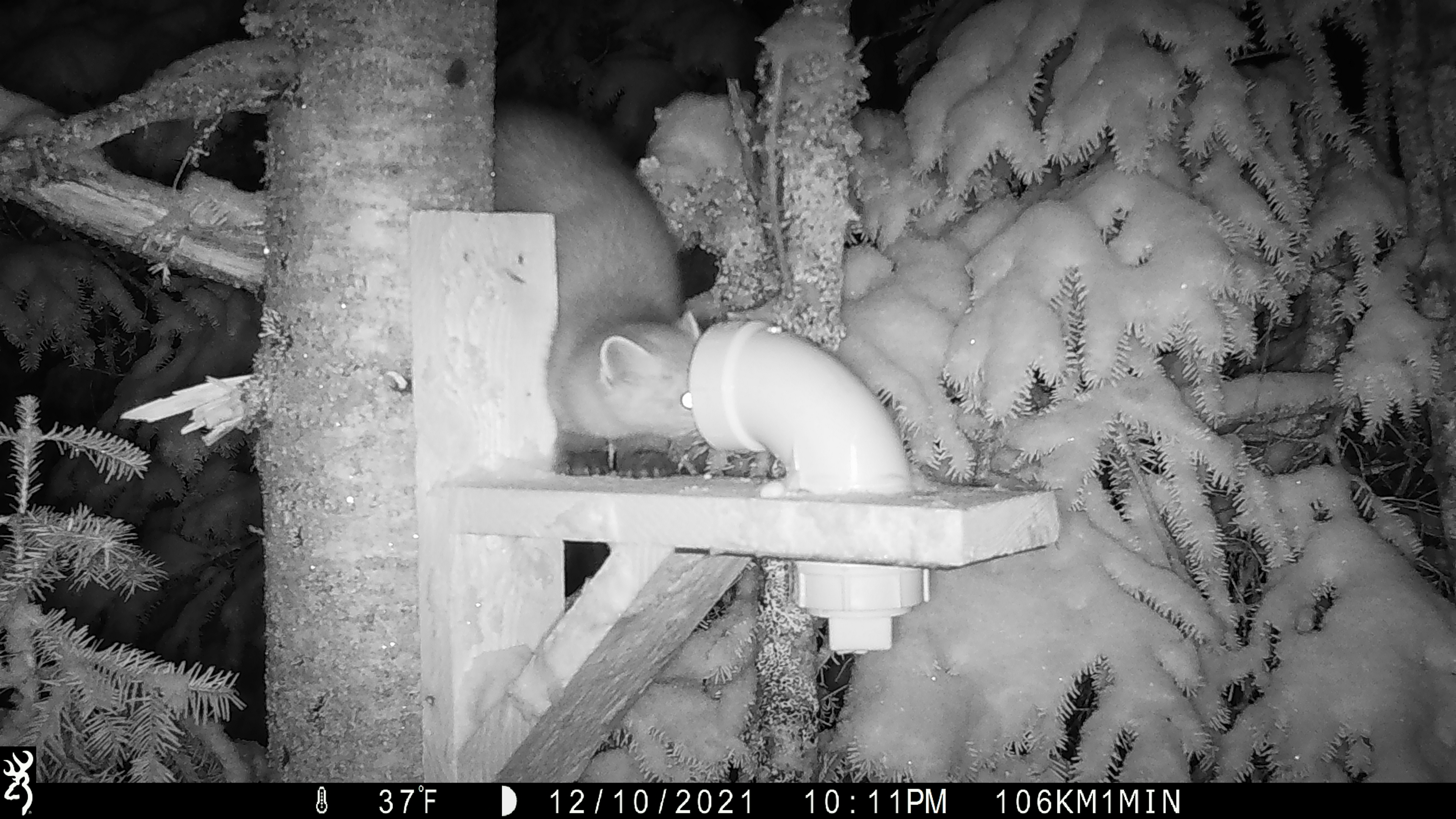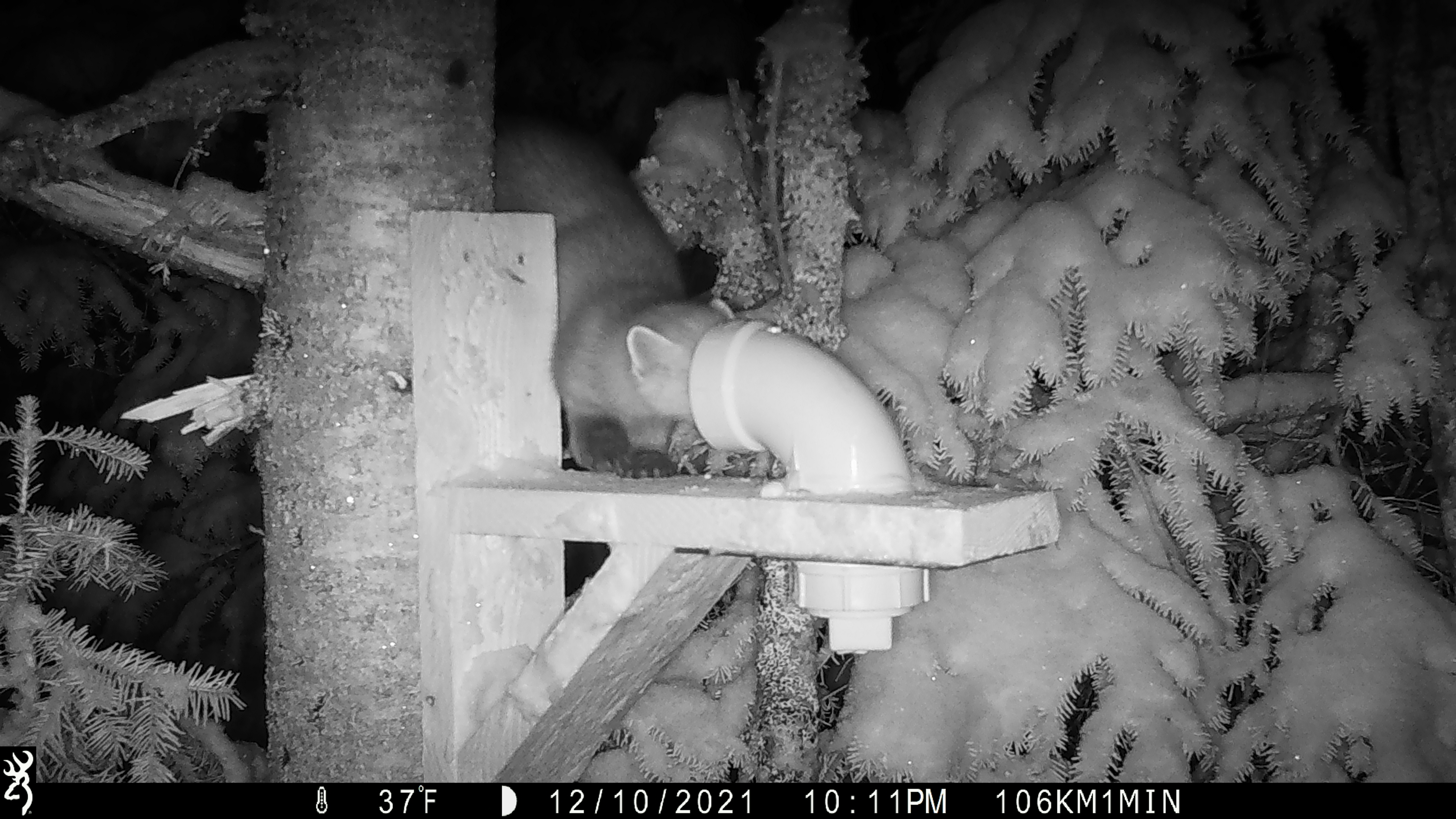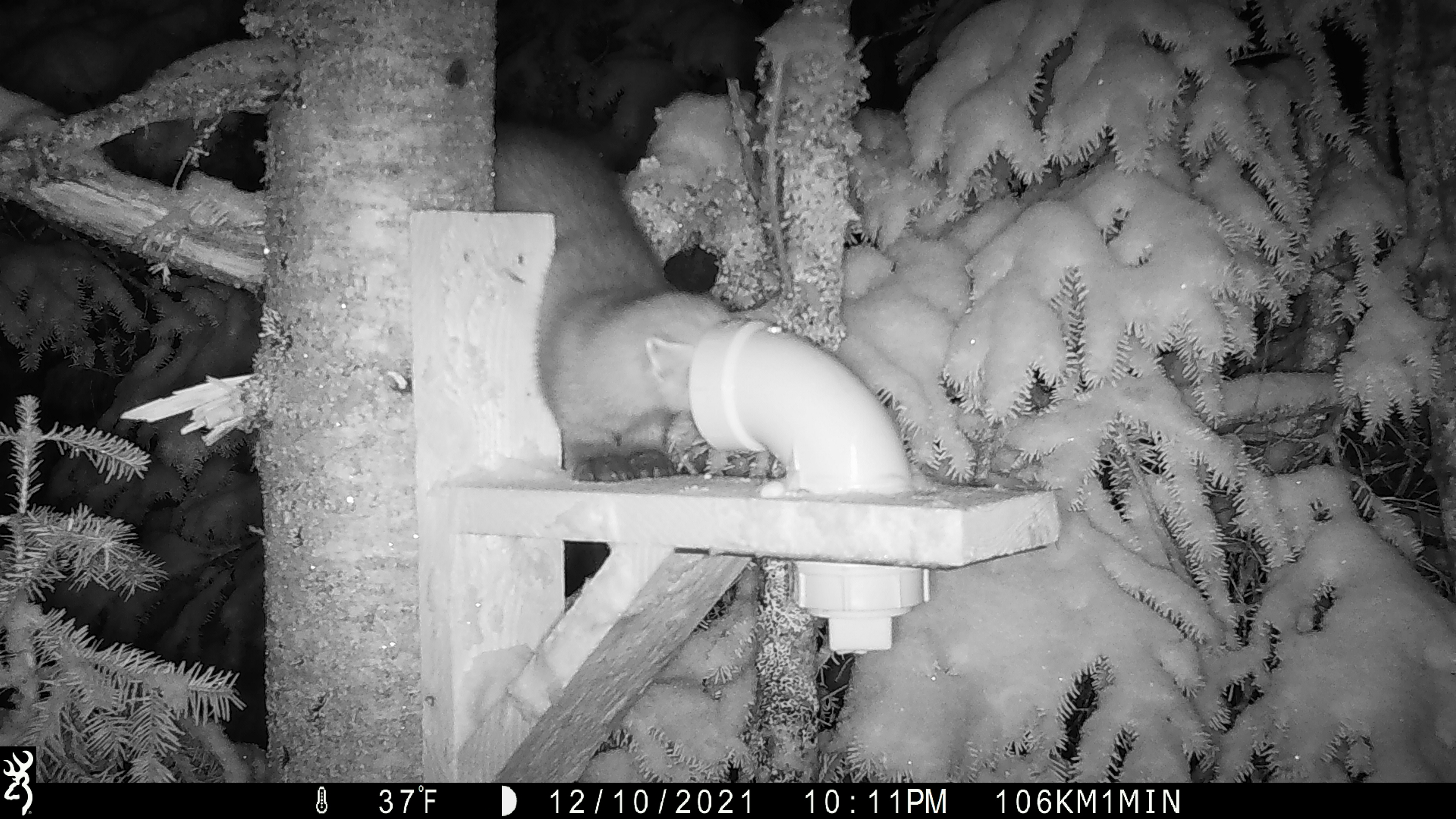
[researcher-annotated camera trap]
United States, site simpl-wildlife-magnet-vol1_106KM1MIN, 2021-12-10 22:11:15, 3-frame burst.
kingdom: Animalia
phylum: Chordata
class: Mammalia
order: Carnivora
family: Mustelidae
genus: Martes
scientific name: Martes americana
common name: american marten